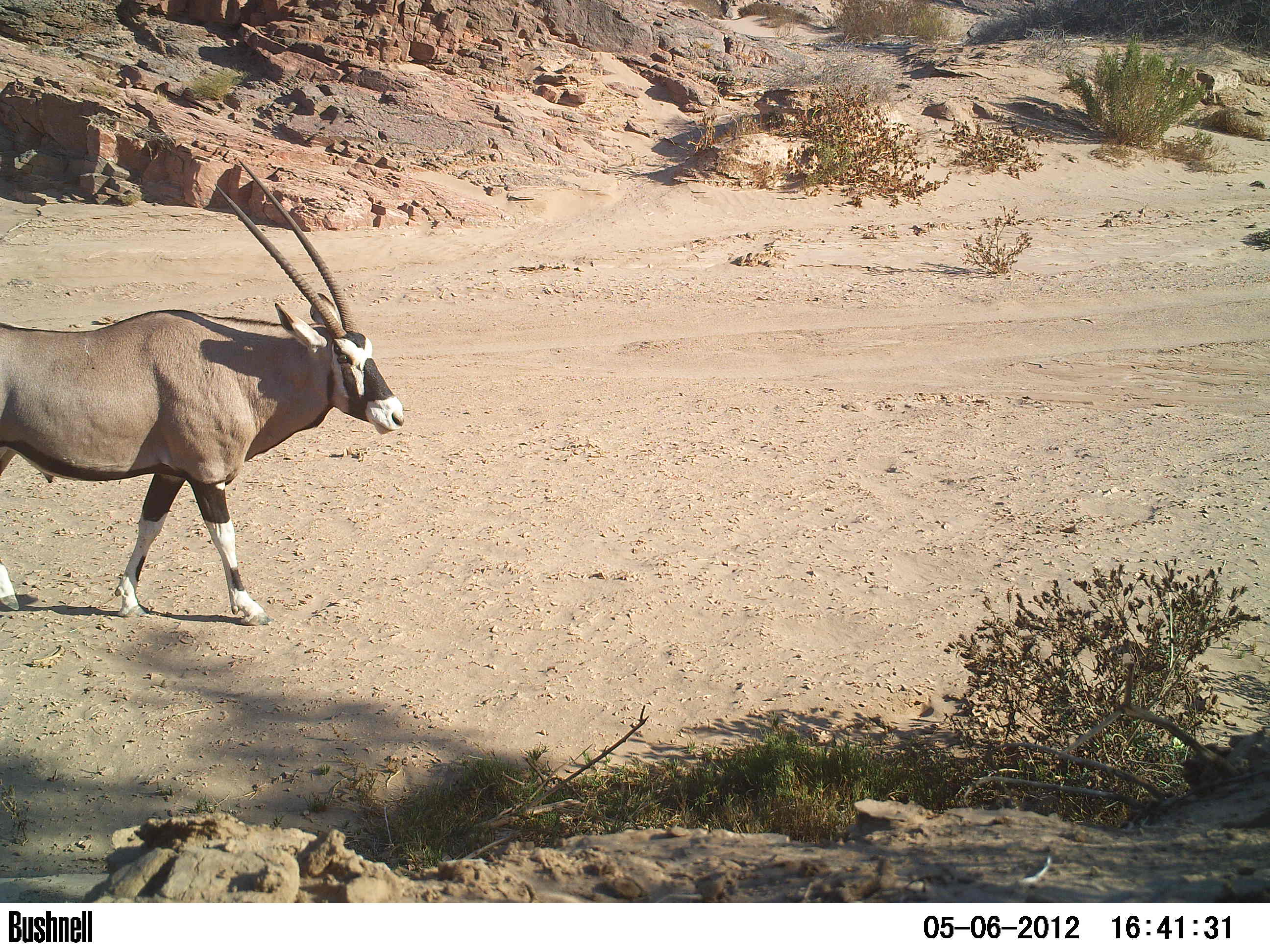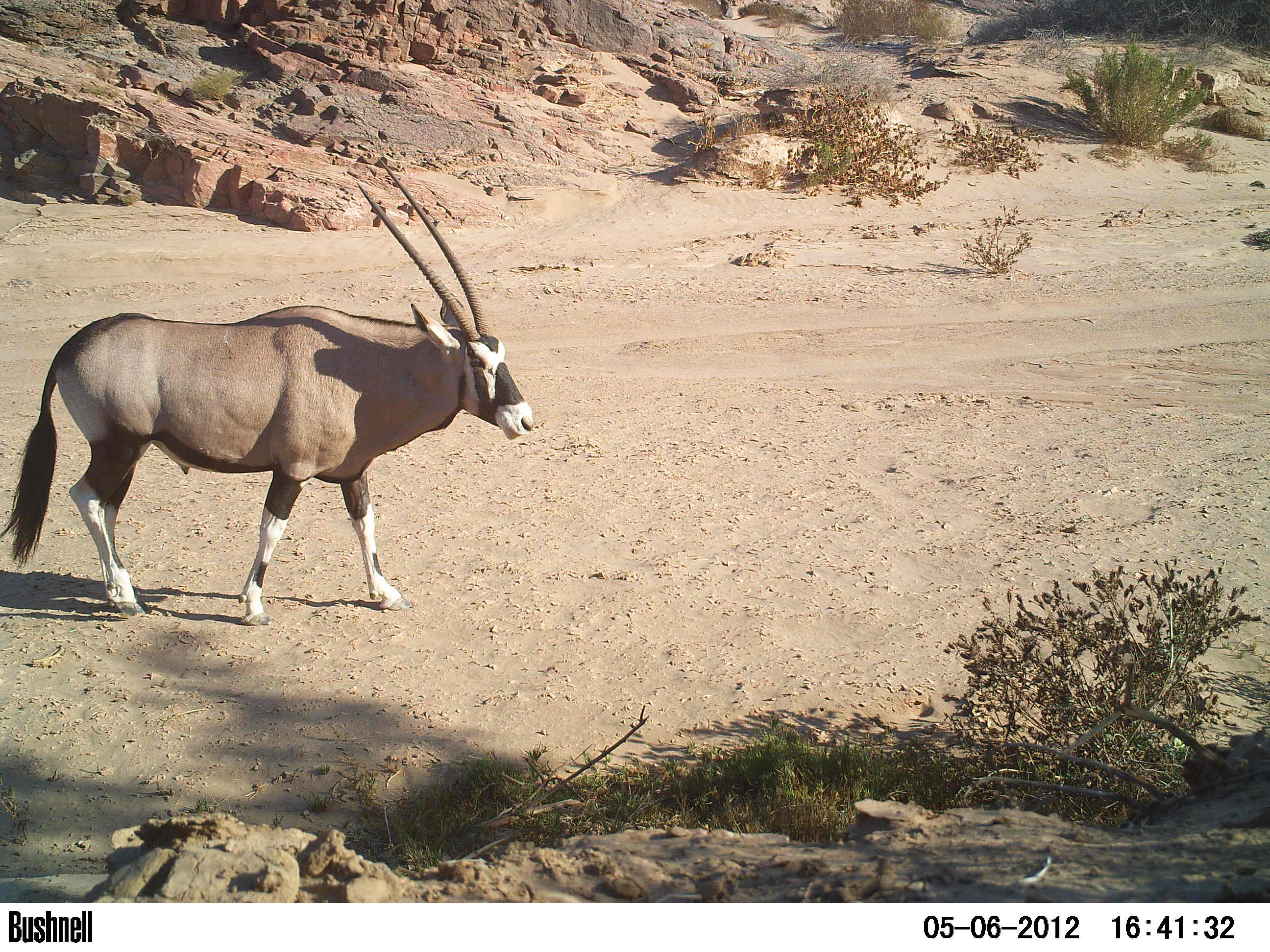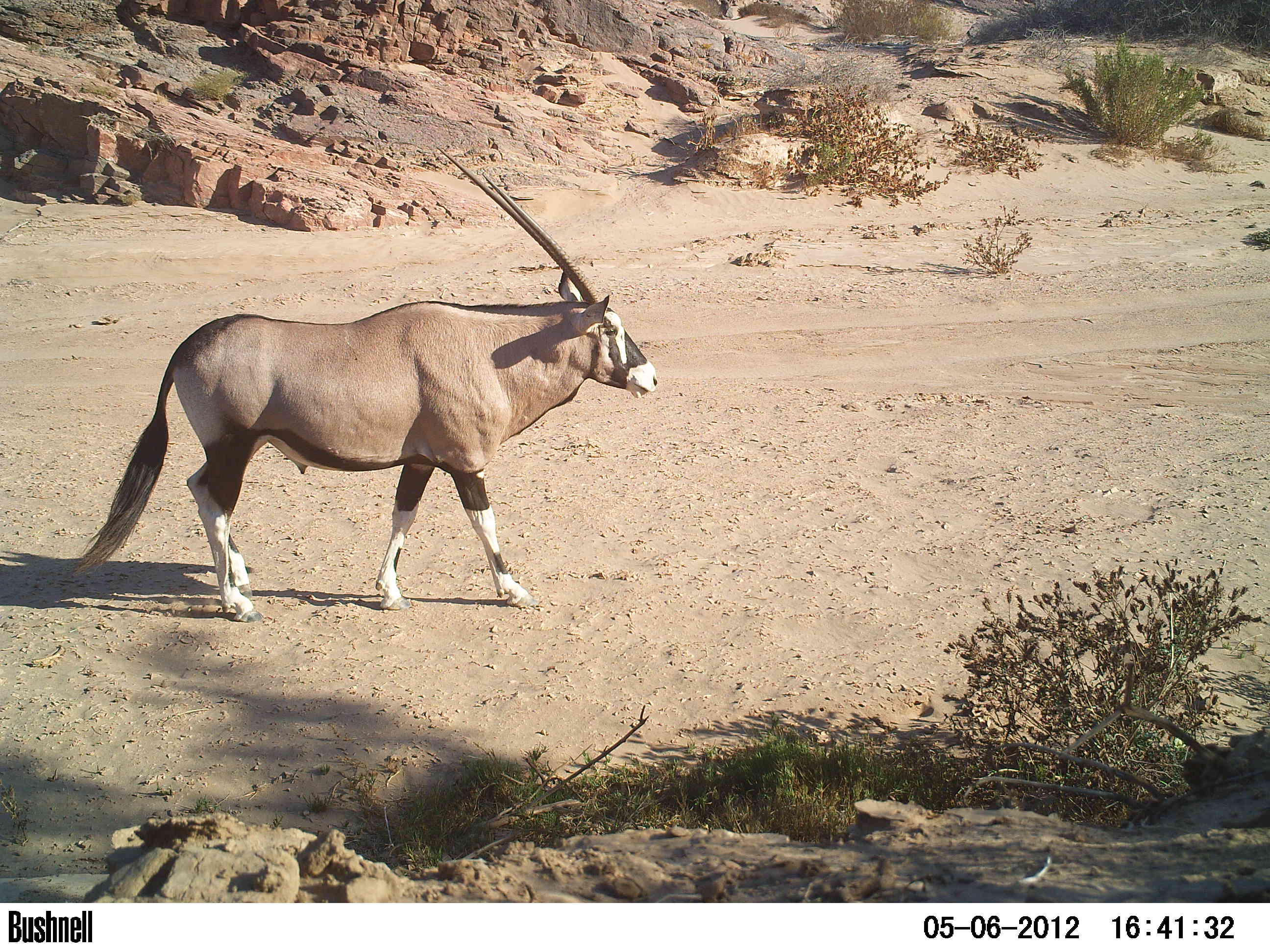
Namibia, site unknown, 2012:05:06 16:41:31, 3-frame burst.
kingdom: Animalia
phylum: Chordata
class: Mammalia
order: Artiodactyla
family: Bovidae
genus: Oryx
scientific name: Oryx gazella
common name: gemsbok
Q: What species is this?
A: Oryx gazella (gemsbok).